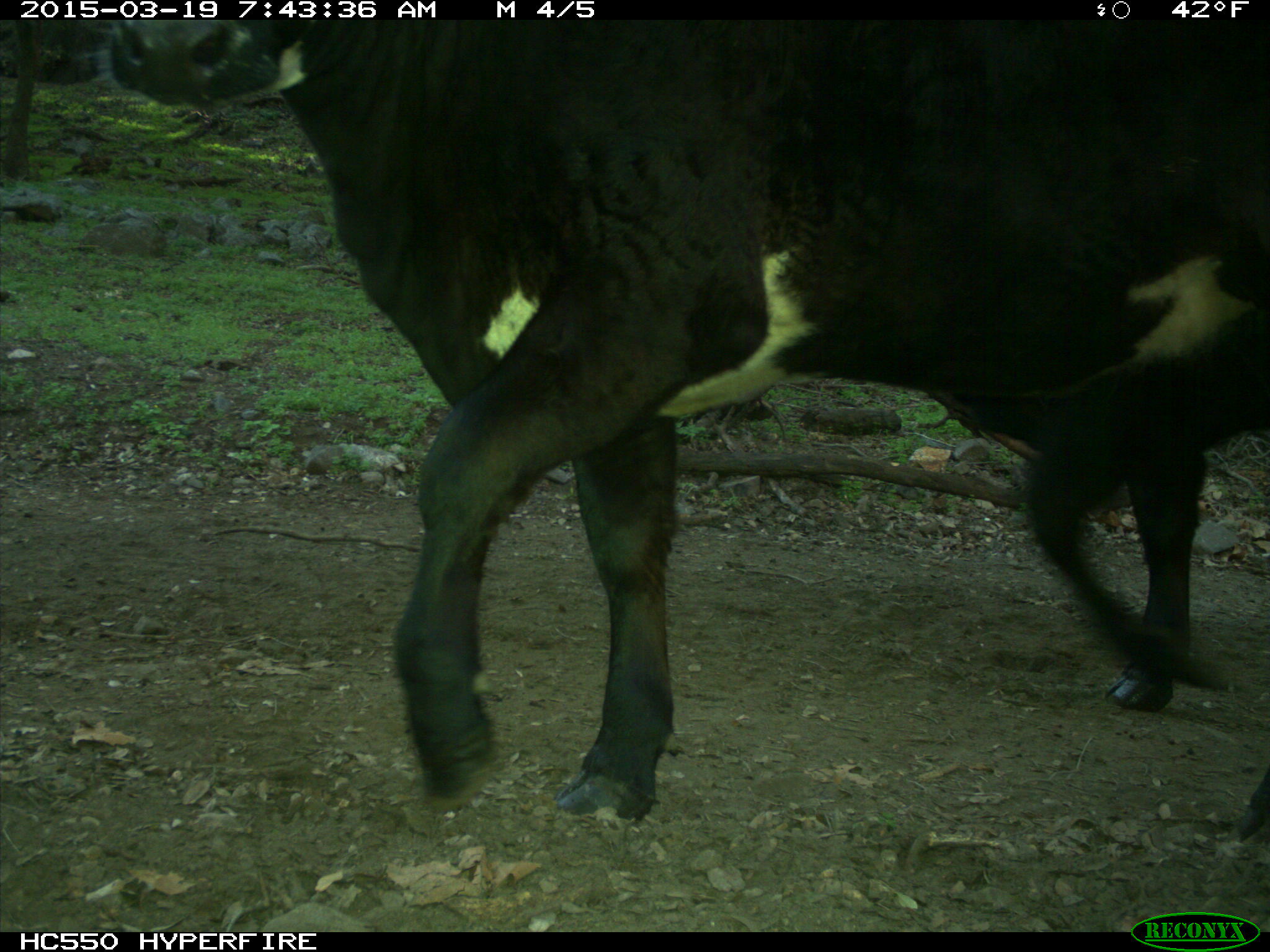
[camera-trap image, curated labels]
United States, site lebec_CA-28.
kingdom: Animalia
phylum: Chordata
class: Mammalia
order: Artiodactyla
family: Bovidae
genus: Bos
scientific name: Bos taurus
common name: domestic cow